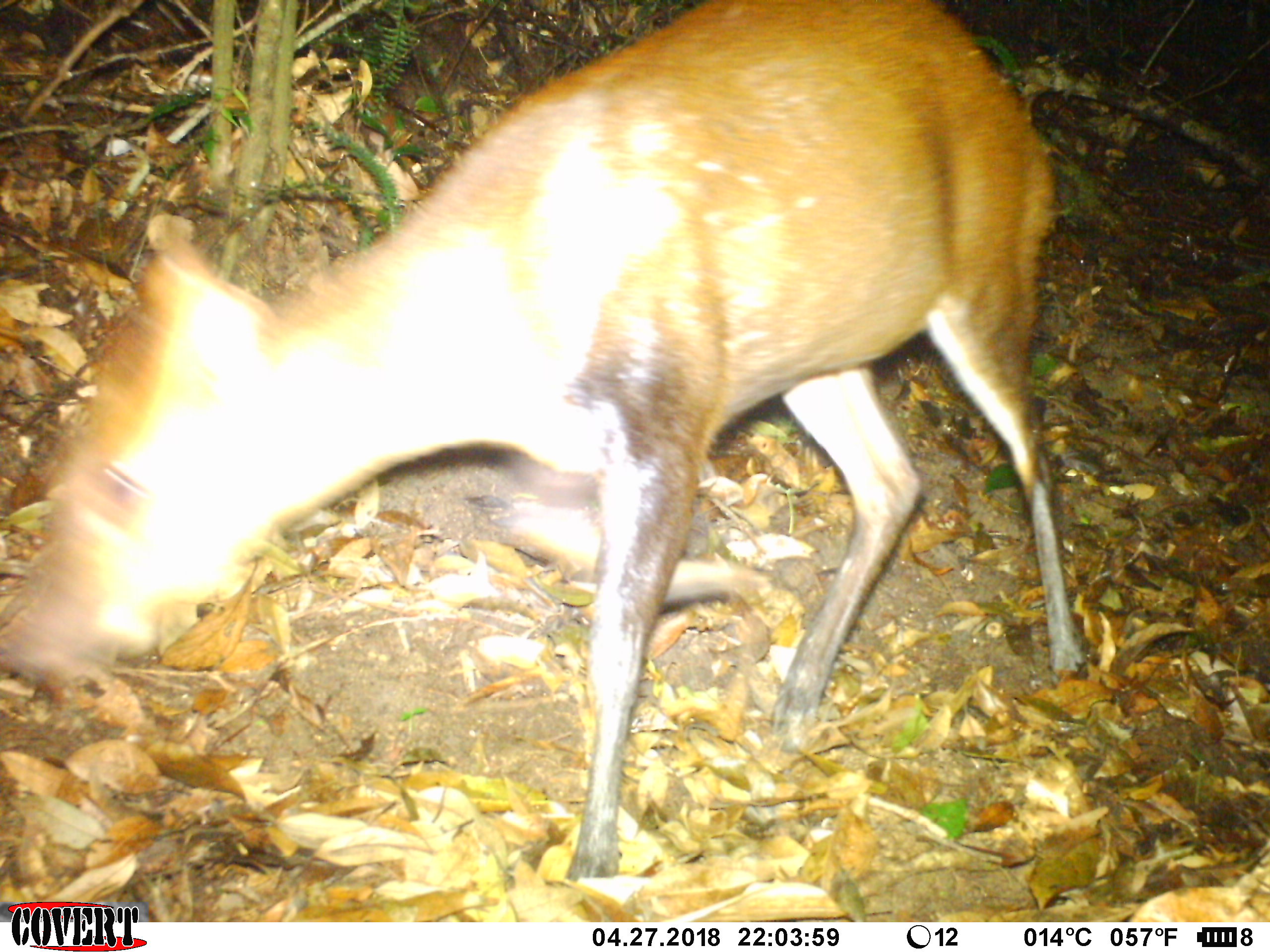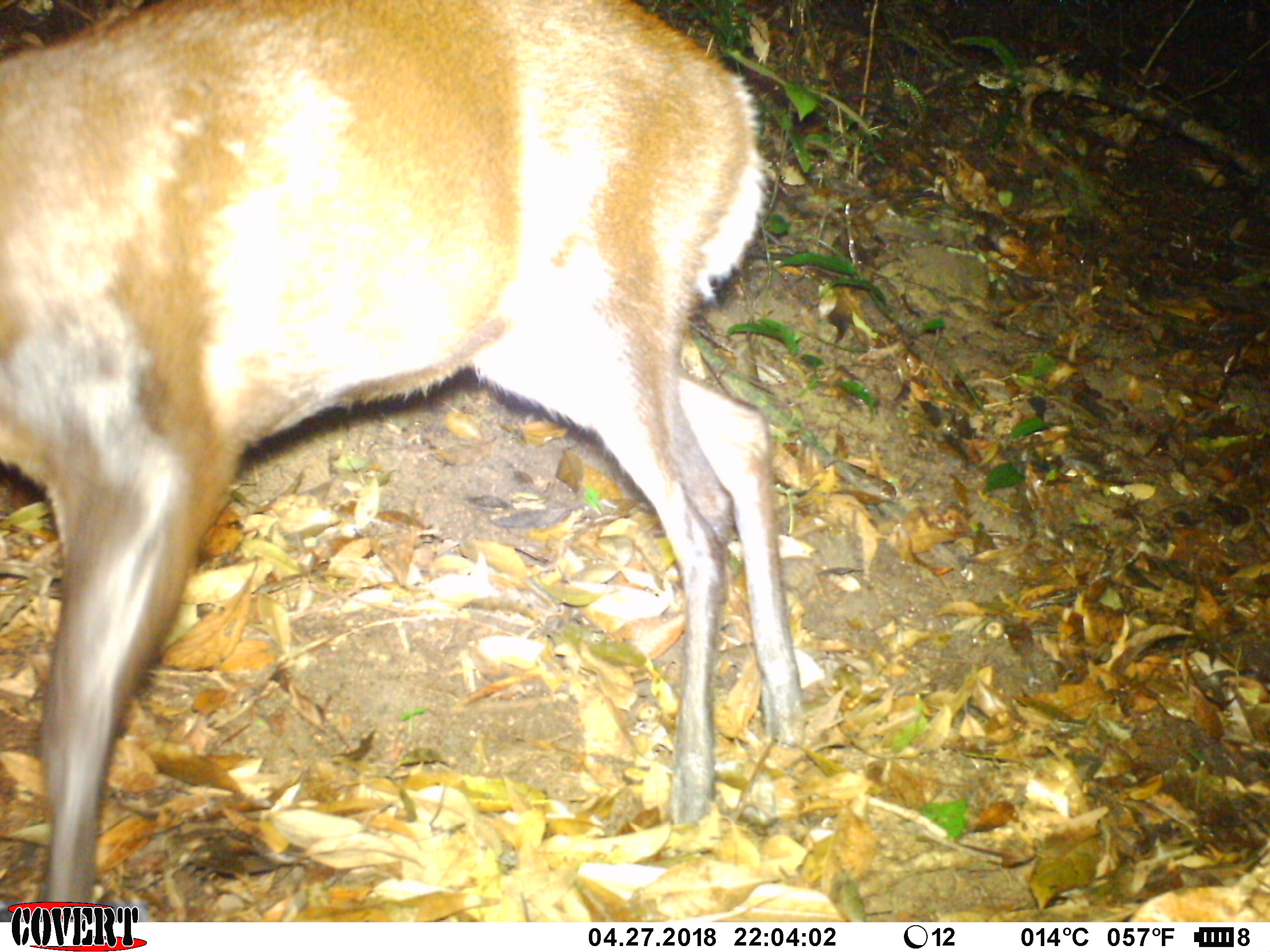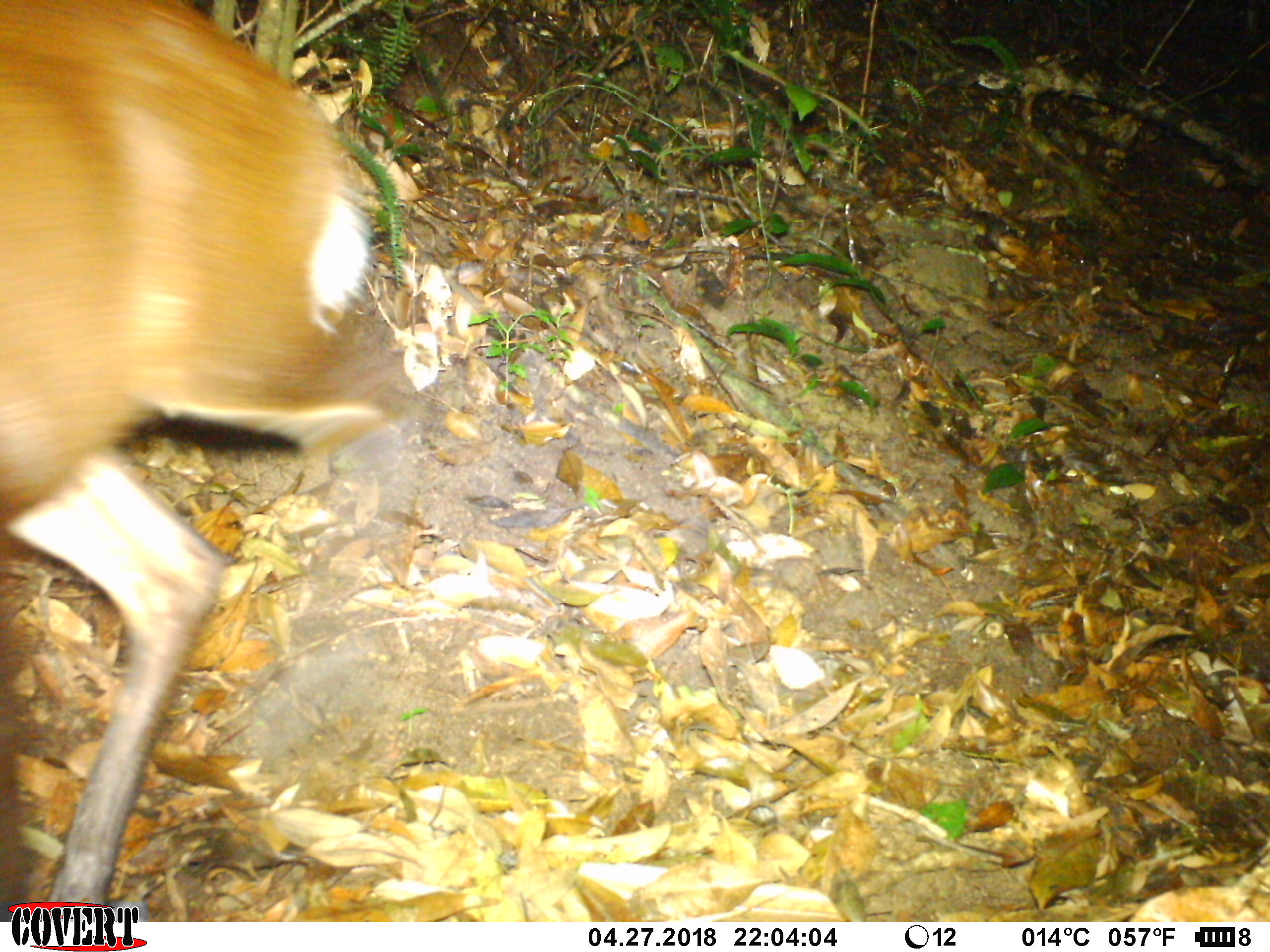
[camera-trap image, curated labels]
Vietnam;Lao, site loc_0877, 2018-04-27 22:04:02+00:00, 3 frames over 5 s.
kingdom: Animalia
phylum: Chordata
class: Mammalia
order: Artiodactyla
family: Cervidae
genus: Muntiacus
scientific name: Muntiacus rooseveltorum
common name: roosevelt's muntjac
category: roosevelts muntjac group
Roosevelts muntjac group (roosevelt's muntjac) (Muntiacus rooseveltorum). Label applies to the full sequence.